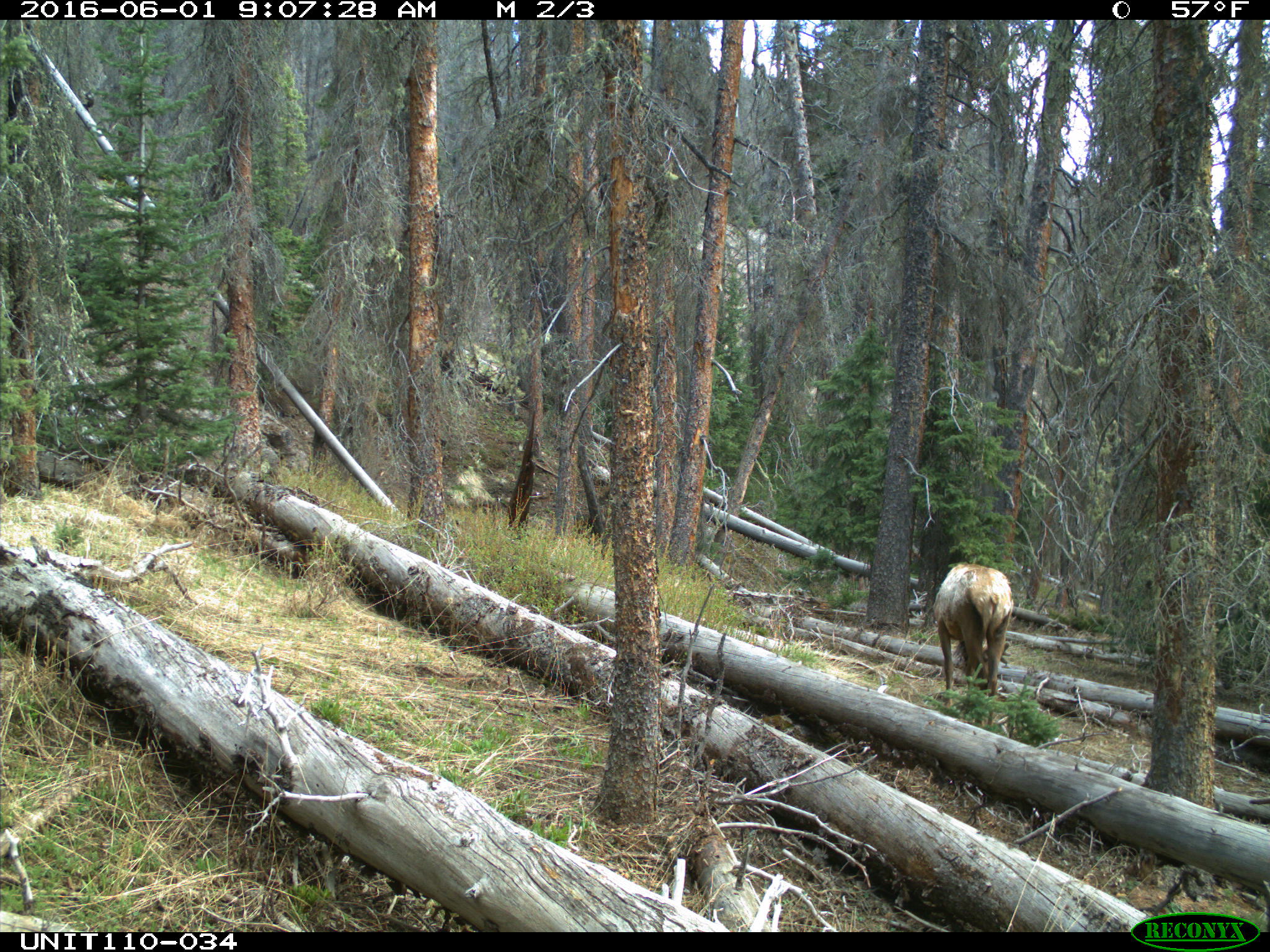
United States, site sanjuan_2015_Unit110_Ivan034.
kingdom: Animalia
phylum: Chordata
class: Mammalia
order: Artiodactyla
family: Cervidae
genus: Cervus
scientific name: Cervus elaphus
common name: red deer